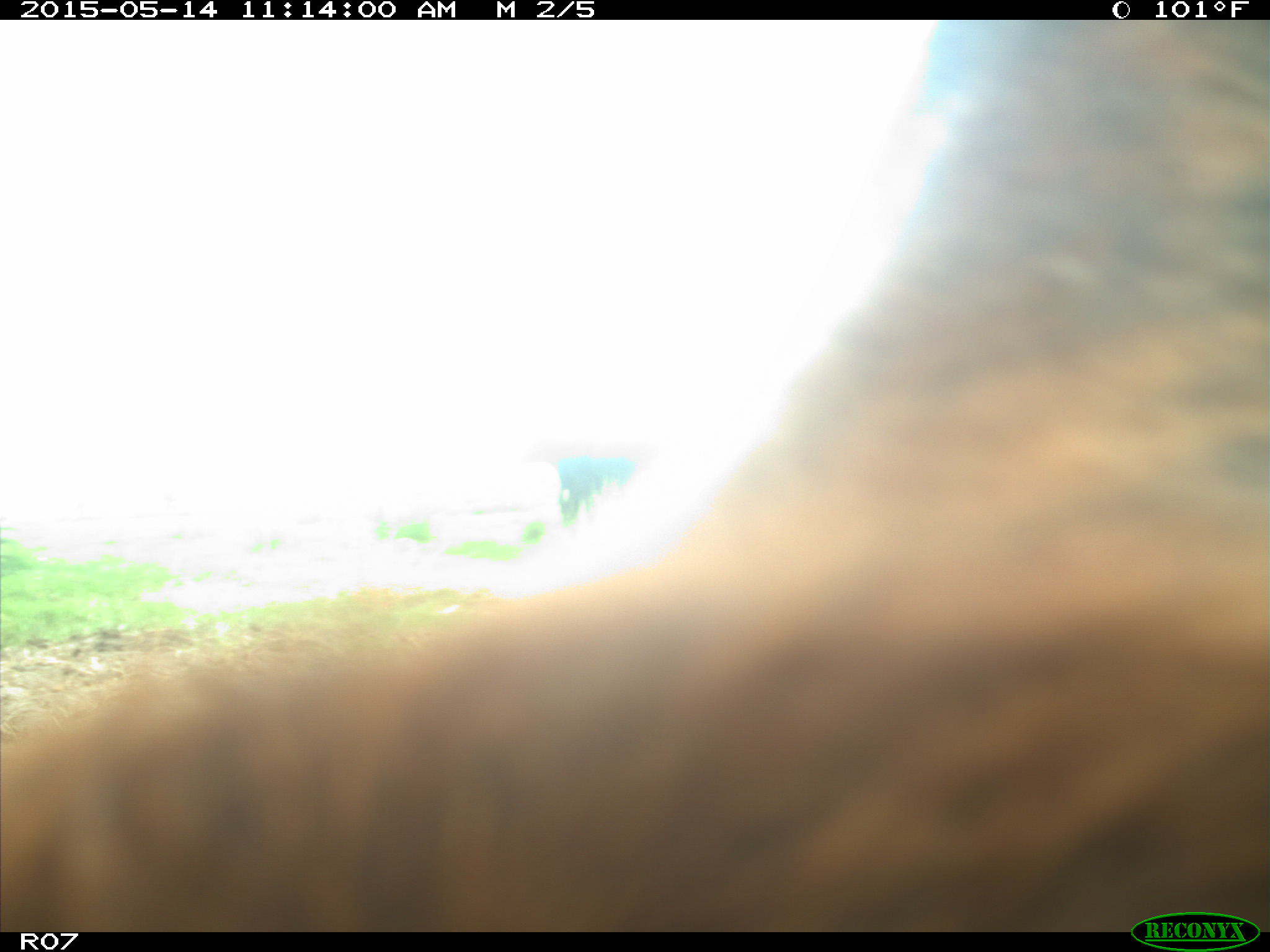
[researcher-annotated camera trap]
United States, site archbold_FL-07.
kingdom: Animalia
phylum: Chordata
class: Mammalia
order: Artiodactyla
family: Bovidae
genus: Bos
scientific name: Bos taurus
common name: domestic cow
Bos taurus (domestic cow).